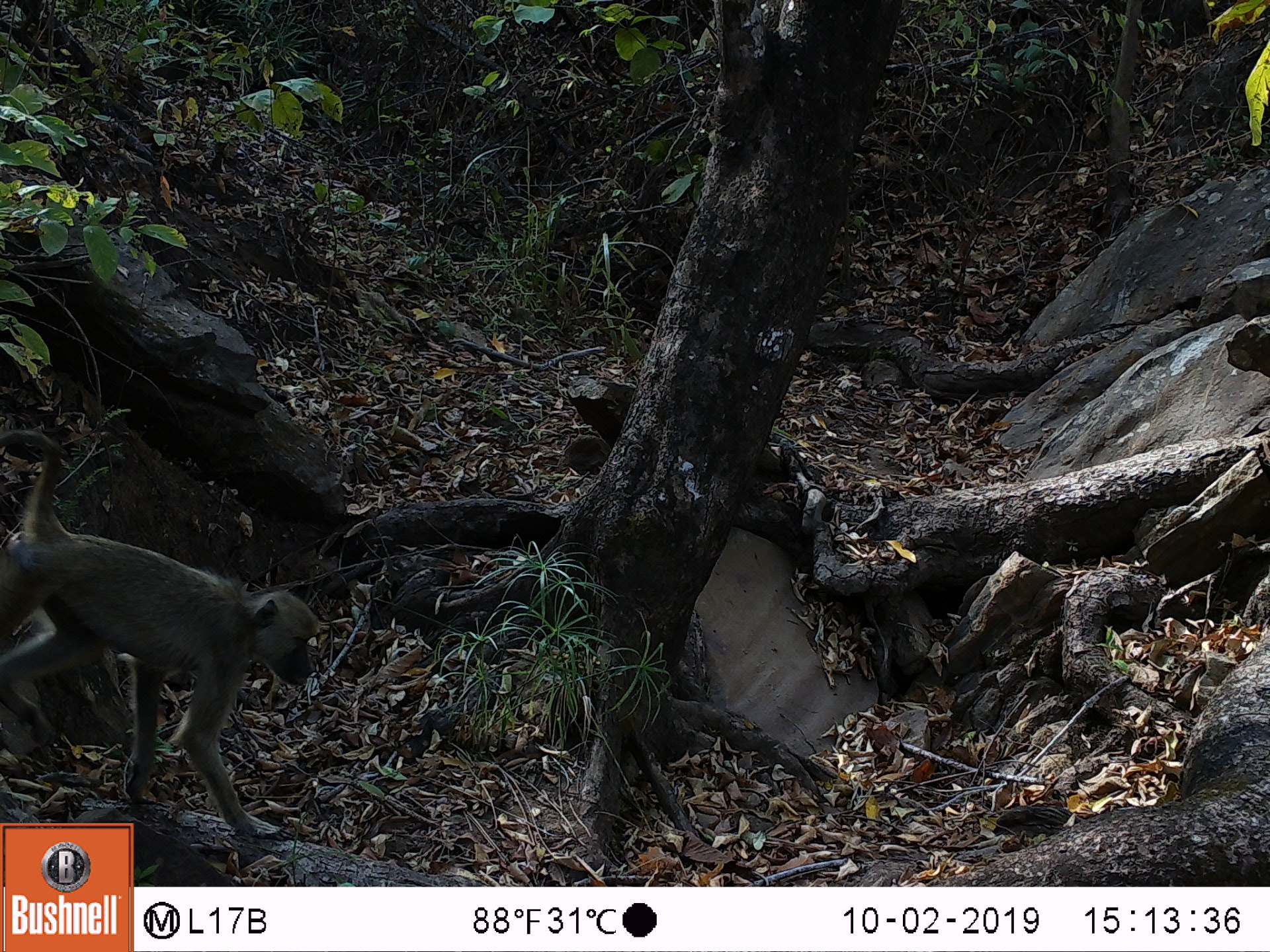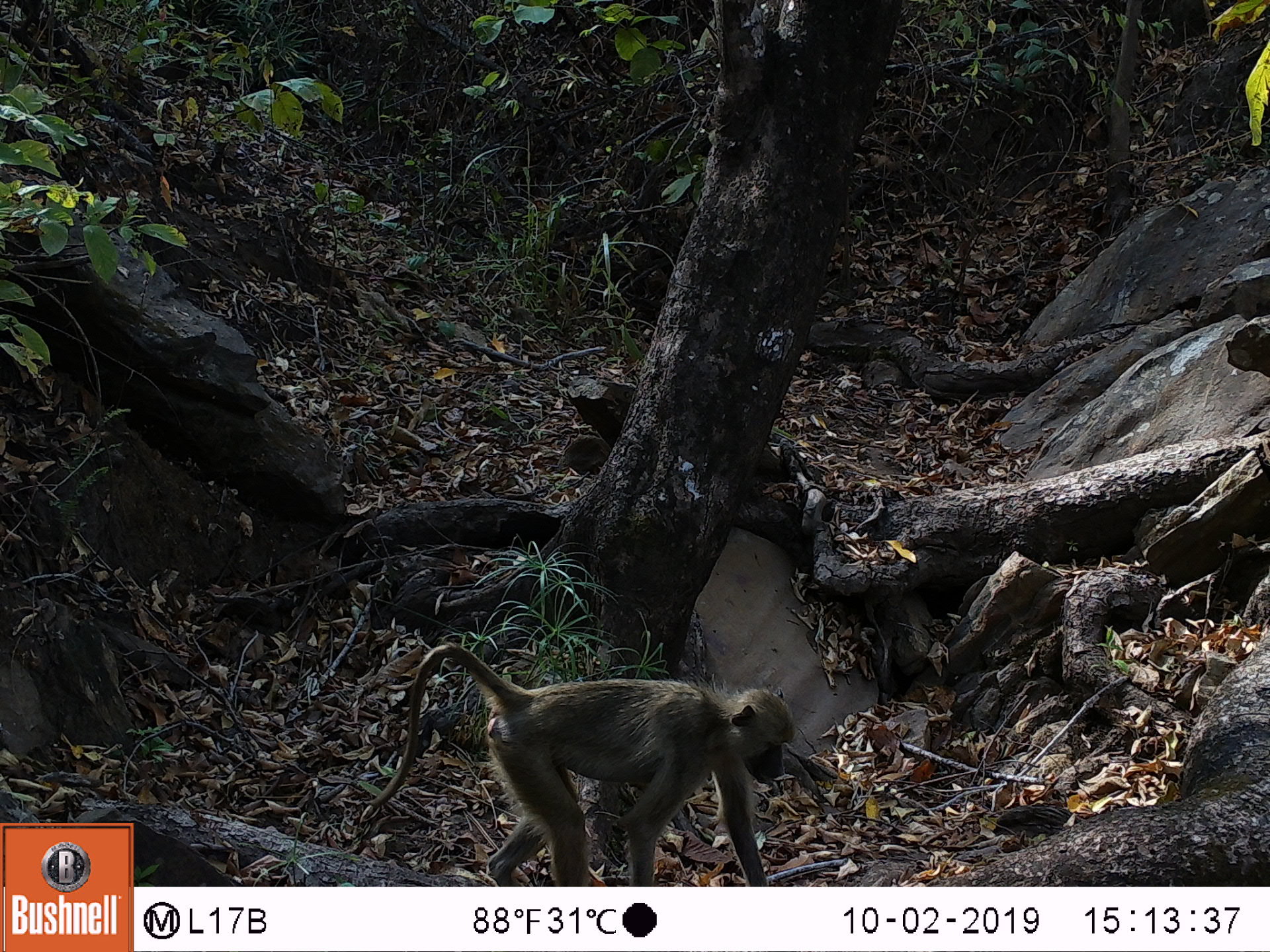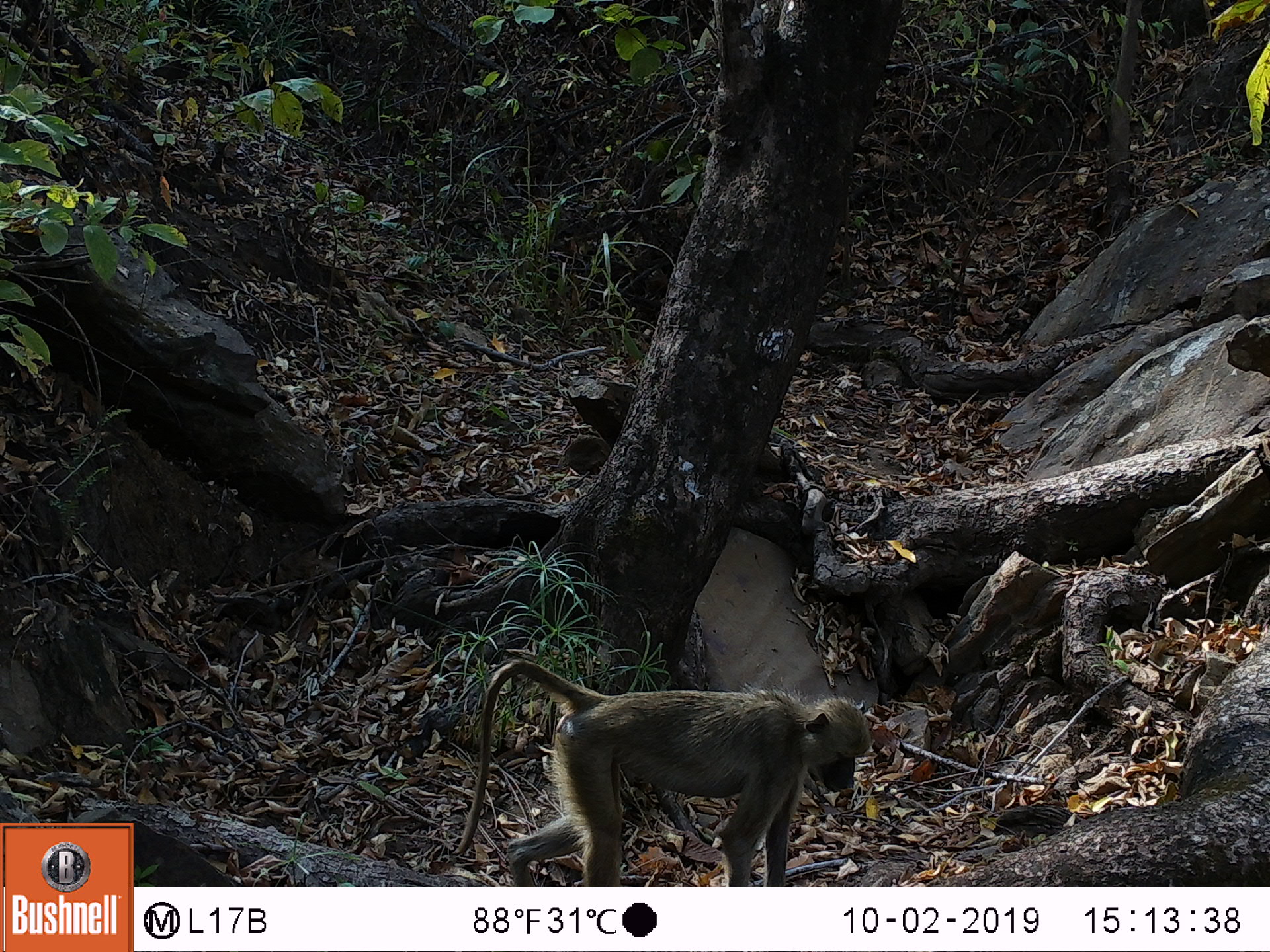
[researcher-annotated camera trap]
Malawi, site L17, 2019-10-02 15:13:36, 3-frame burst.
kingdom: Animalia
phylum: Chordata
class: Mammalia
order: Primates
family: Cercopithecidae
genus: Papio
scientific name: Papio cynocephalus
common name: yellow baboon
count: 1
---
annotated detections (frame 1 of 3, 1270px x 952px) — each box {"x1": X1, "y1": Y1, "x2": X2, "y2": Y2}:
yellow baboon: {"x1": 0, "y1": 427, "x2": 325, "y2": 809}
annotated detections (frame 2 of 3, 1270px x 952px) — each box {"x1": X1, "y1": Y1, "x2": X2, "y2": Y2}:
yellow baboon: {"x1": 362, "y1": 649, "x2": 798, "y2": 883}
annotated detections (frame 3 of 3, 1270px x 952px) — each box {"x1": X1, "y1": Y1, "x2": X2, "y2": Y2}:
yellow baboon: {"x1": 454, "y1": 670, "x2": 873, "y2": 883}